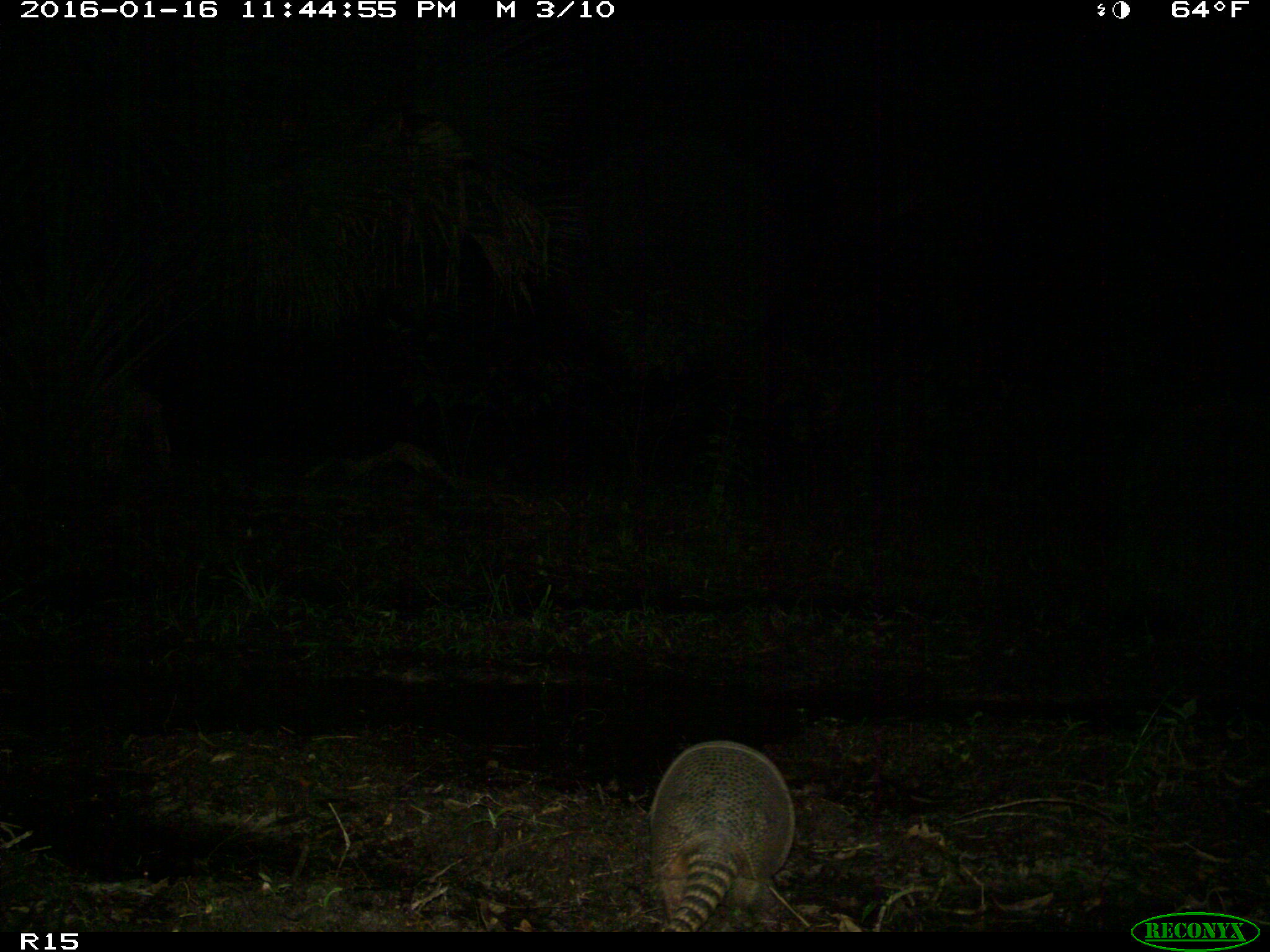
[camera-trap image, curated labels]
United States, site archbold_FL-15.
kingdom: Animalia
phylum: Chordata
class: Mammalia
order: Cingulata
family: Dasypodidae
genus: Dasypus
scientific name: Dasypus novemcinctus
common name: nine-banded armadillo